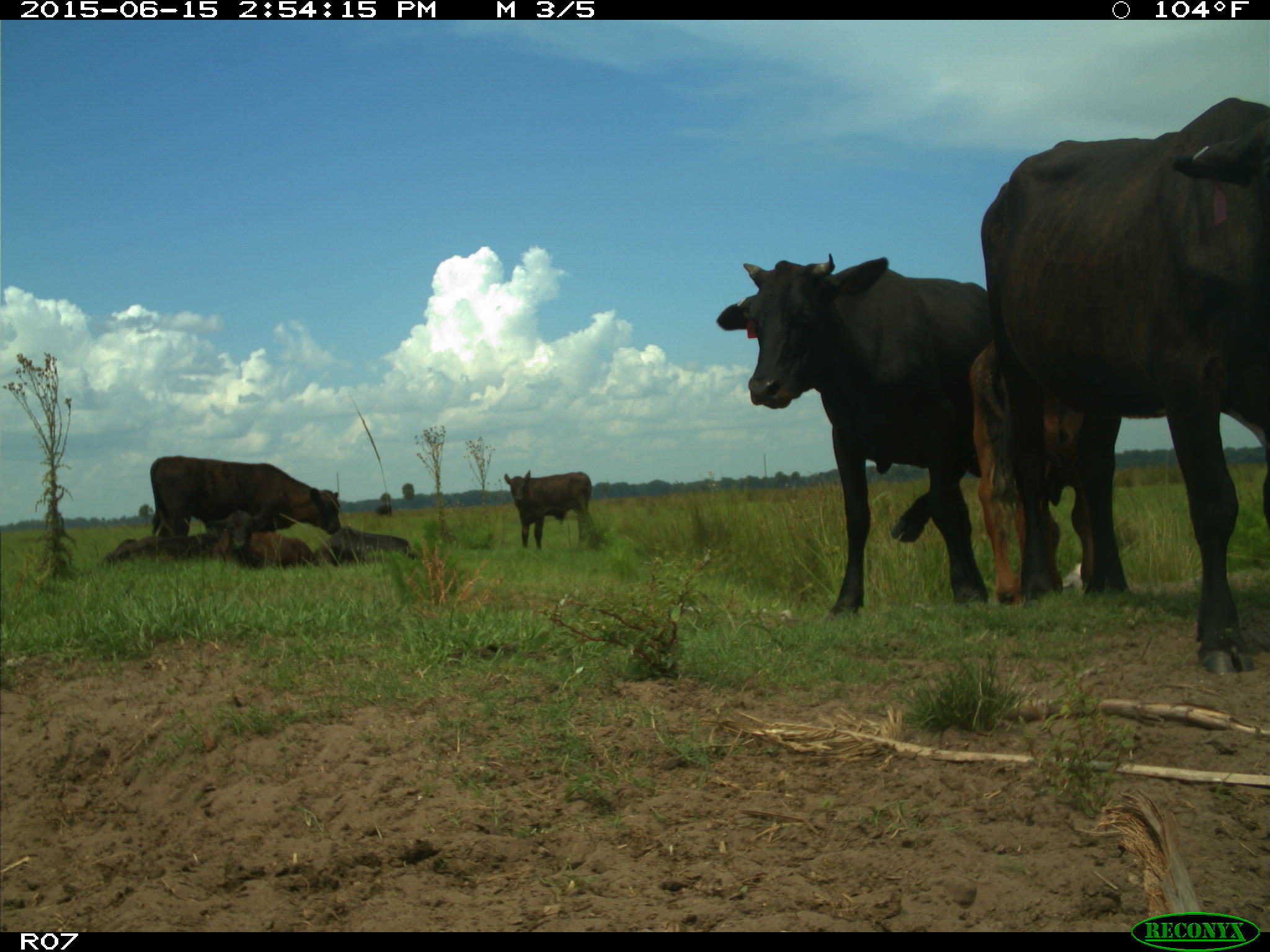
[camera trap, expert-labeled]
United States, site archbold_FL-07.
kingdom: Animalia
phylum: Chordata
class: Mammalia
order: Artiodactyla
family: Bovidae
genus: Bos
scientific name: Bos taurus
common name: domestic cow